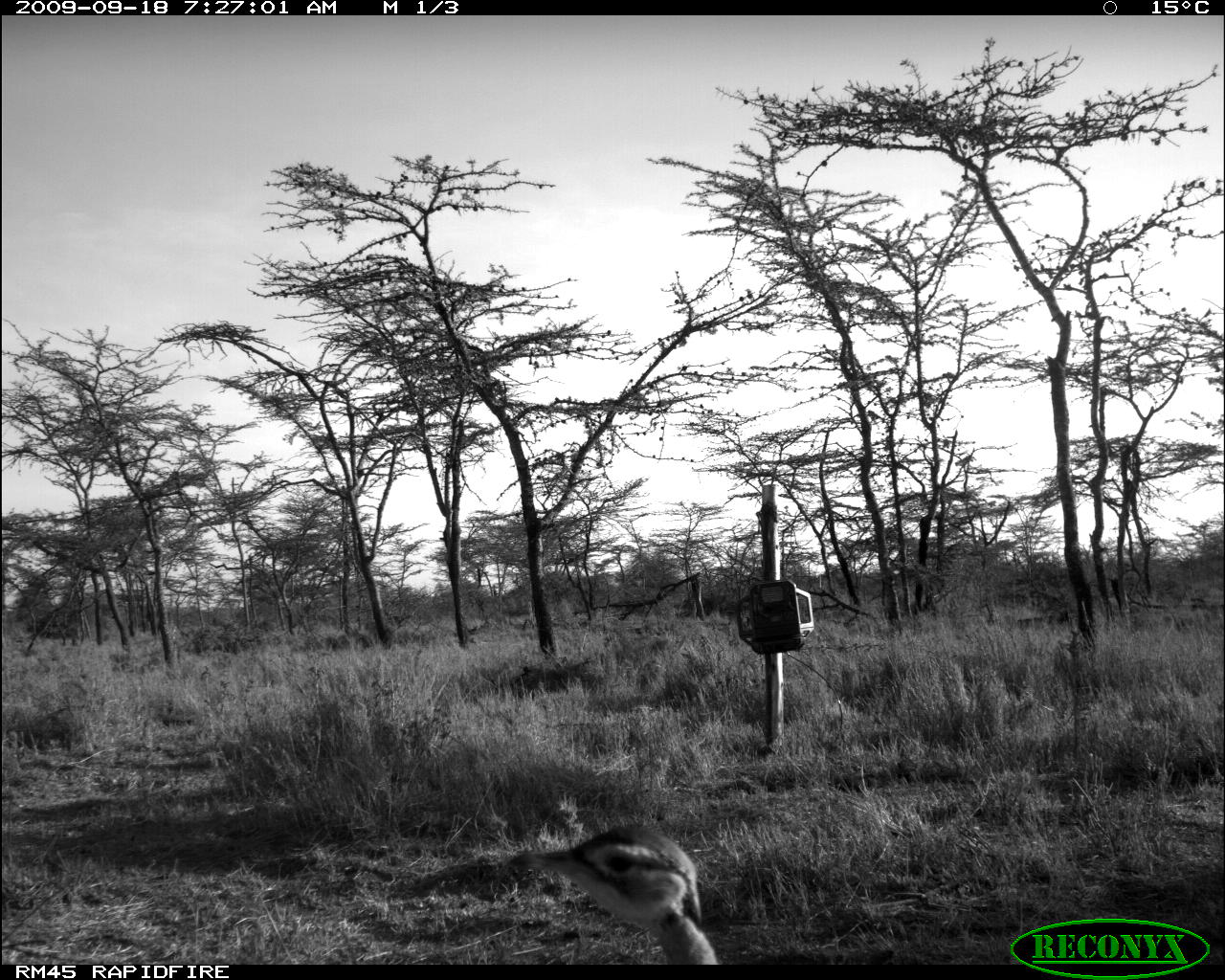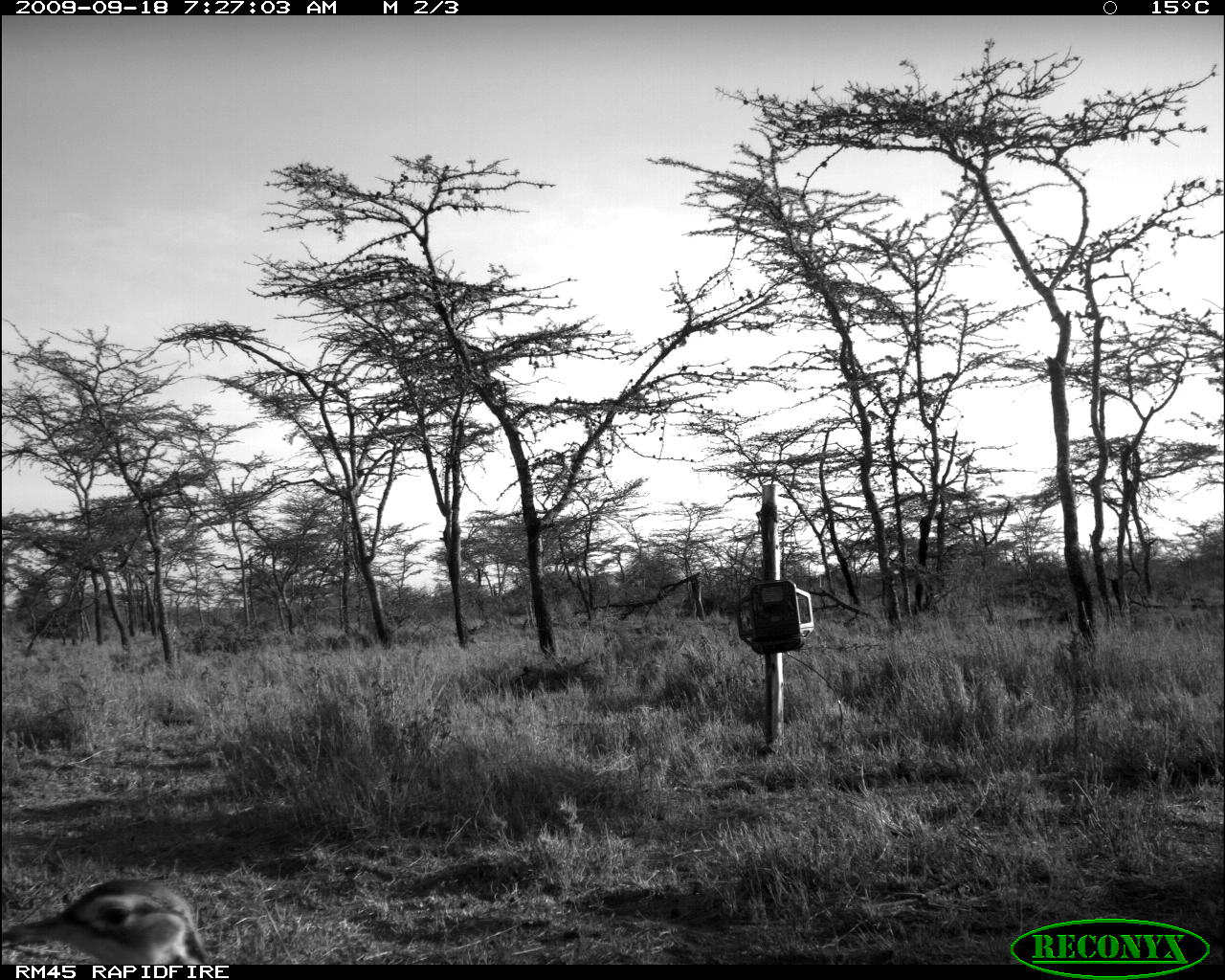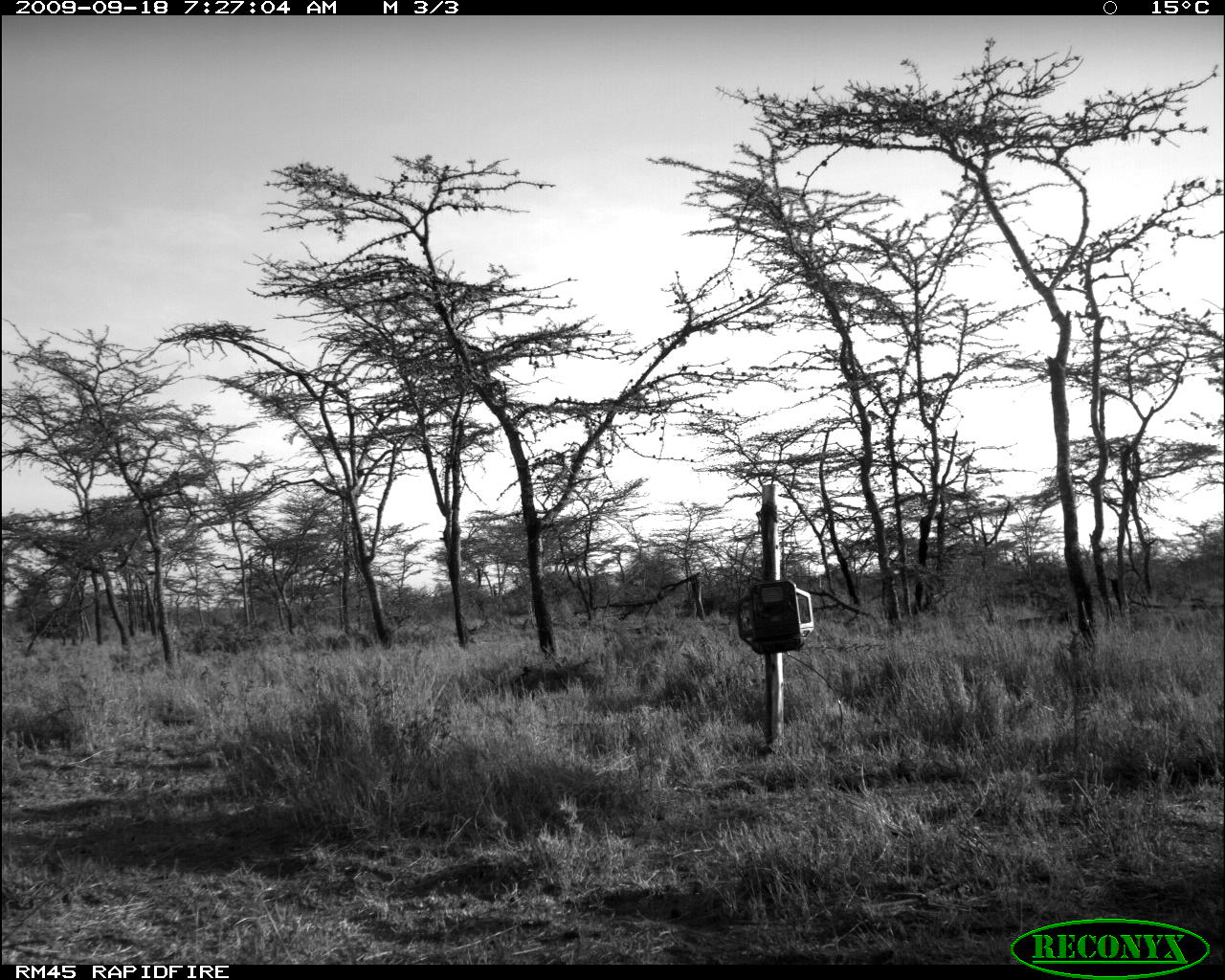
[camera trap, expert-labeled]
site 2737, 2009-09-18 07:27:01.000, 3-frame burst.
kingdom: Animalia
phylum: Chordata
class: Aves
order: Otidiformes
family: Otididae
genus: Eupodotis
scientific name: Eupodotis senegalensis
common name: white-bellied bustard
Eupodotis senegalensis (white-bellied bustard), count 1.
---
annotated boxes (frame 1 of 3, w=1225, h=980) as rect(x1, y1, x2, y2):
eupodotis senegalensis: rect(497, 825, 718, 963)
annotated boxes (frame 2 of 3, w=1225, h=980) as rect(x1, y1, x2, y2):
eupodotis senegalensis: rect(0, 871, 205, 961)